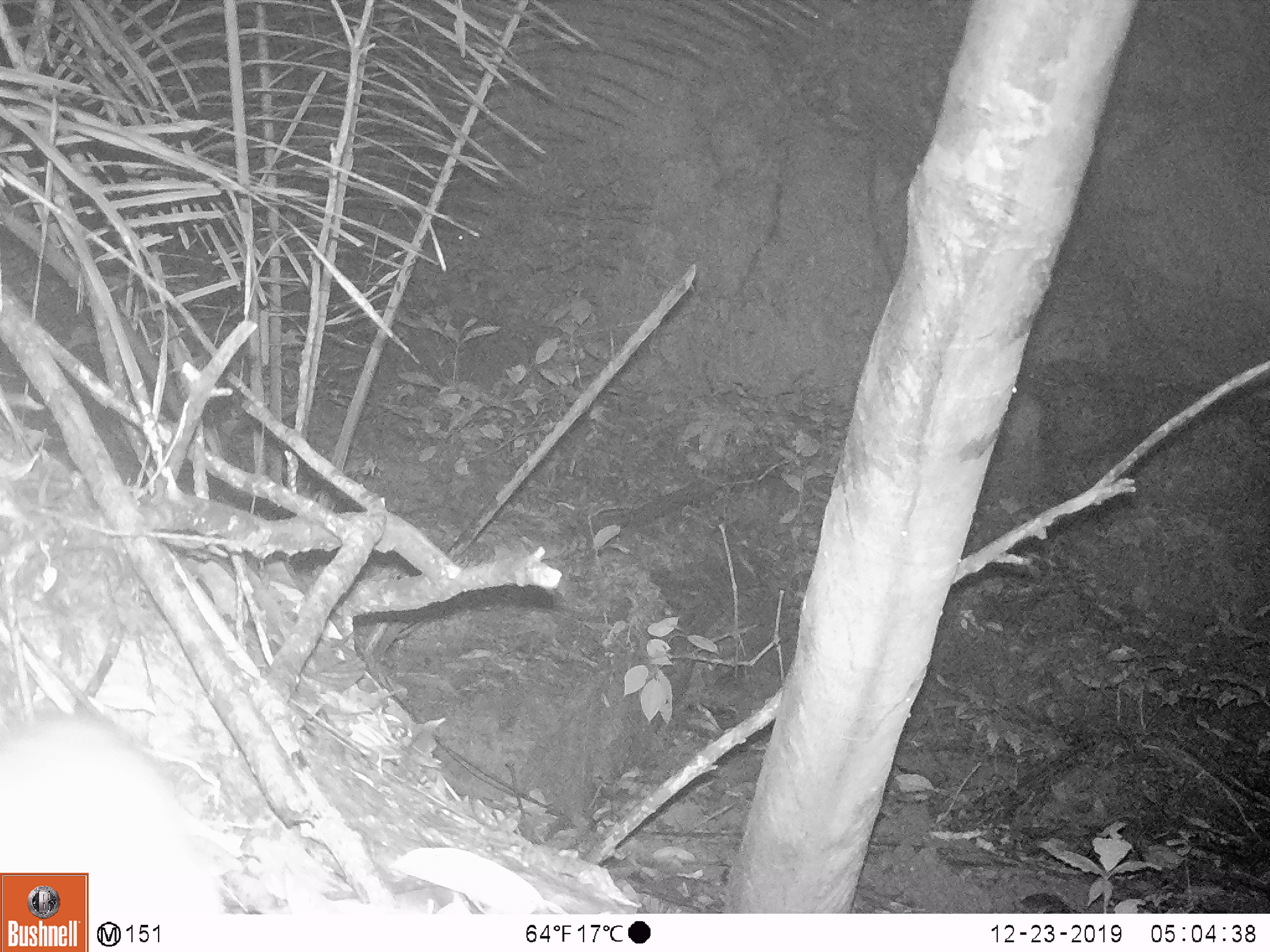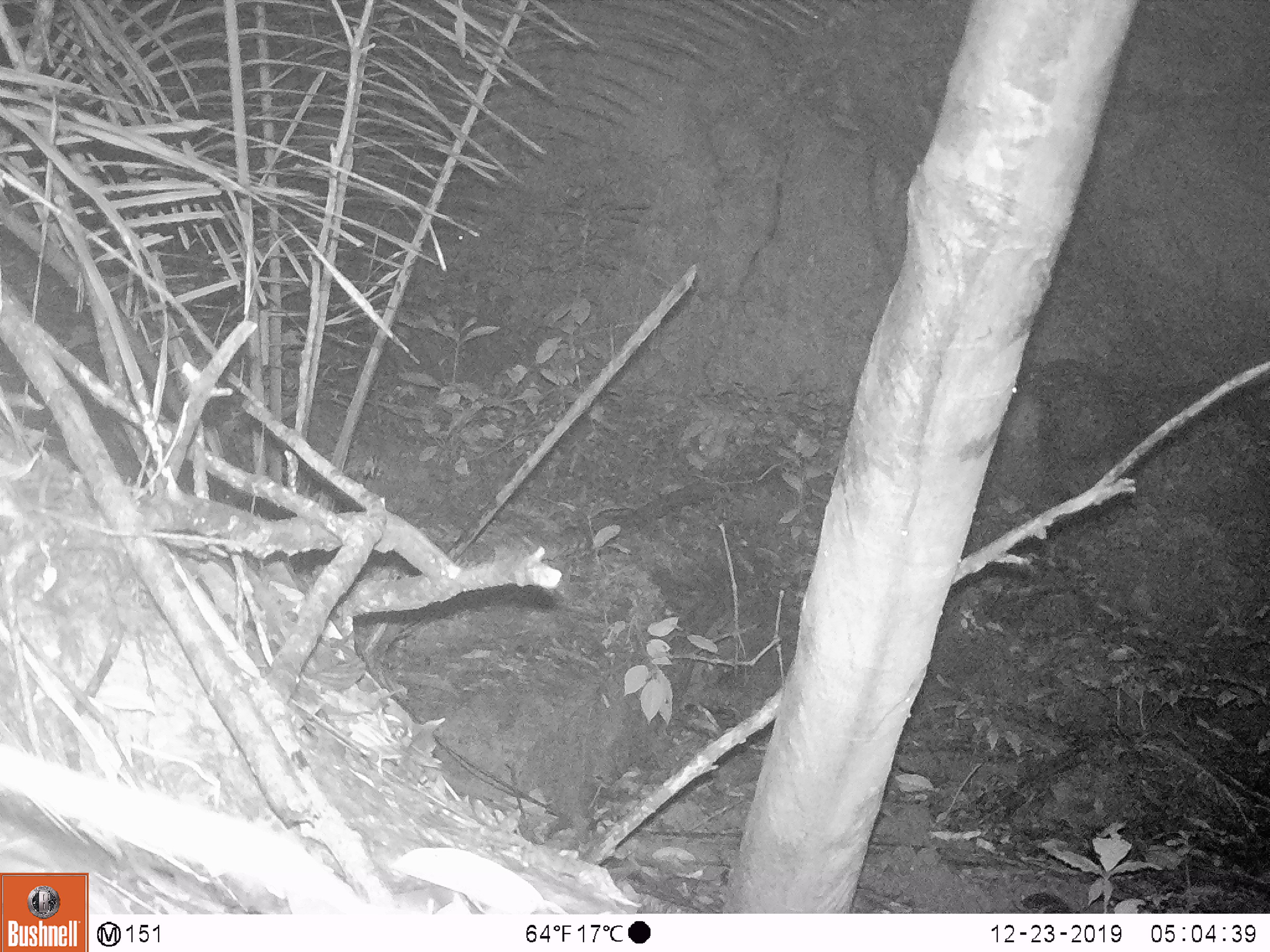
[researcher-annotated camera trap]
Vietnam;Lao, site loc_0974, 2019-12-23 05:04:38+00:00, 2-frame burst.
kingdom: Animalia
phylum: Chordata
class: Mammalia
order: Rodentia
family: Muridae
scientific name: Muridae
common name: old-world mice and rats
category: unidentified murid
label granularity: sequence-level